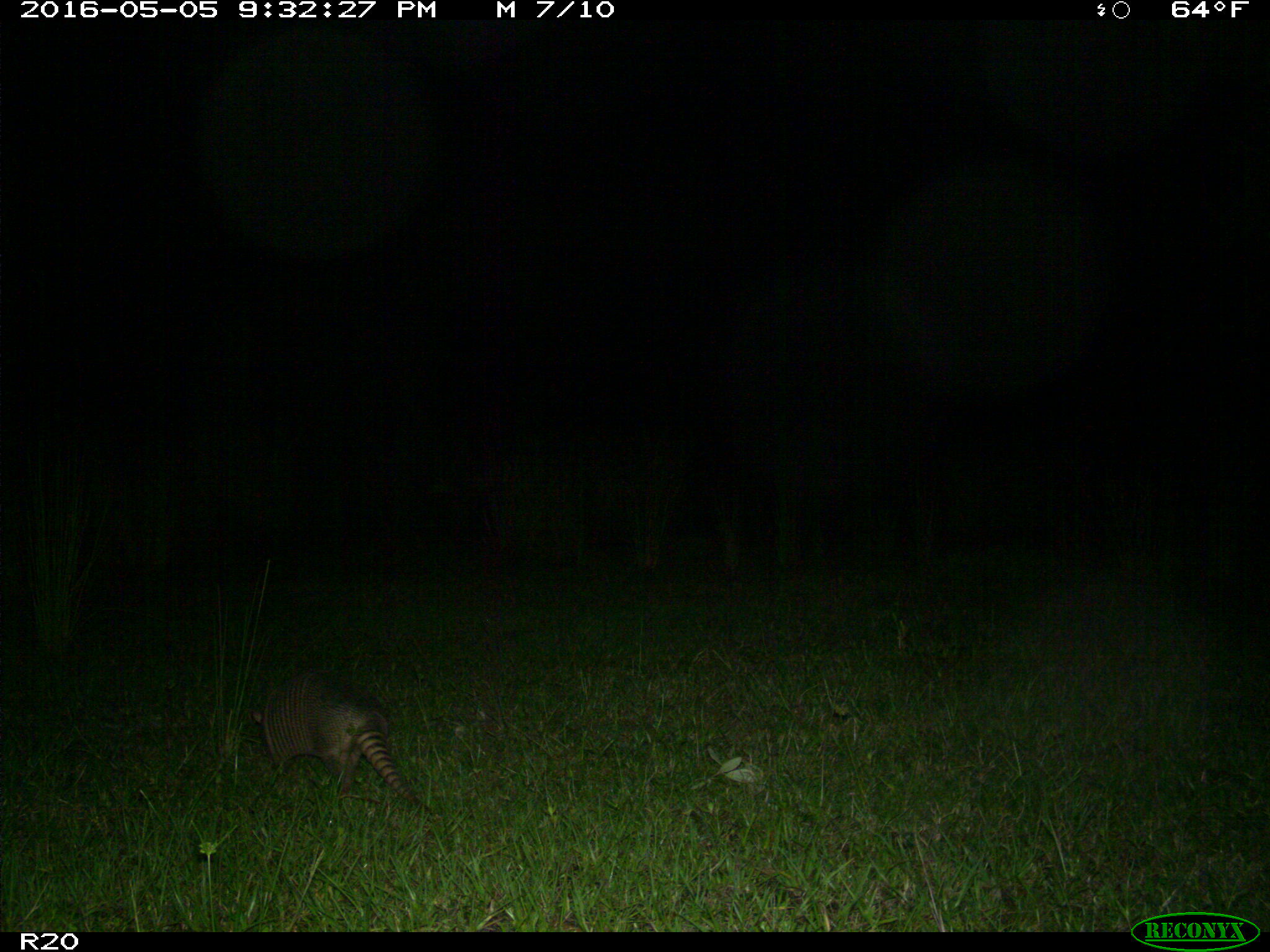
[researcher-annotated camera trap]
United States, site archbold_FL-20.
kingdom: Animalia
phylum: Chordata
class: Mammalia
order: Cingulata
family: Dasypodidae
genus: Dasypus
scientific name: Dasypus novemcinctus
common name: nine-banded armadillo